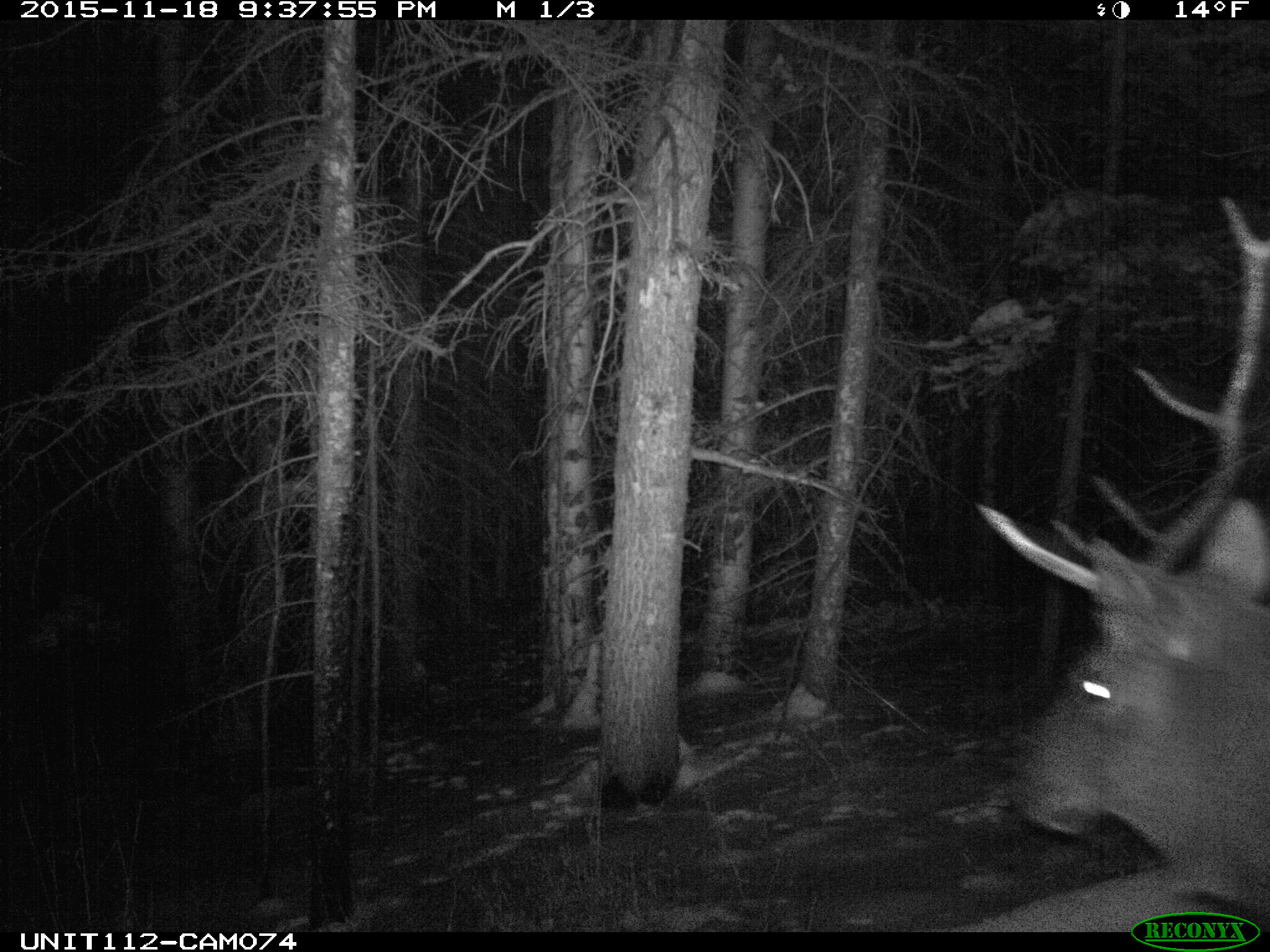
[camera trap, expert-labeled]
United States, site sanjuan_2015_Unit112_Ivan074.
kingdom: Animalia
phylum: Chordata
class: Mammalia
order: Artiodactyla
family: Cervidae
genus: Cervus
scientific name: Cervus elaphus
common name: red deer